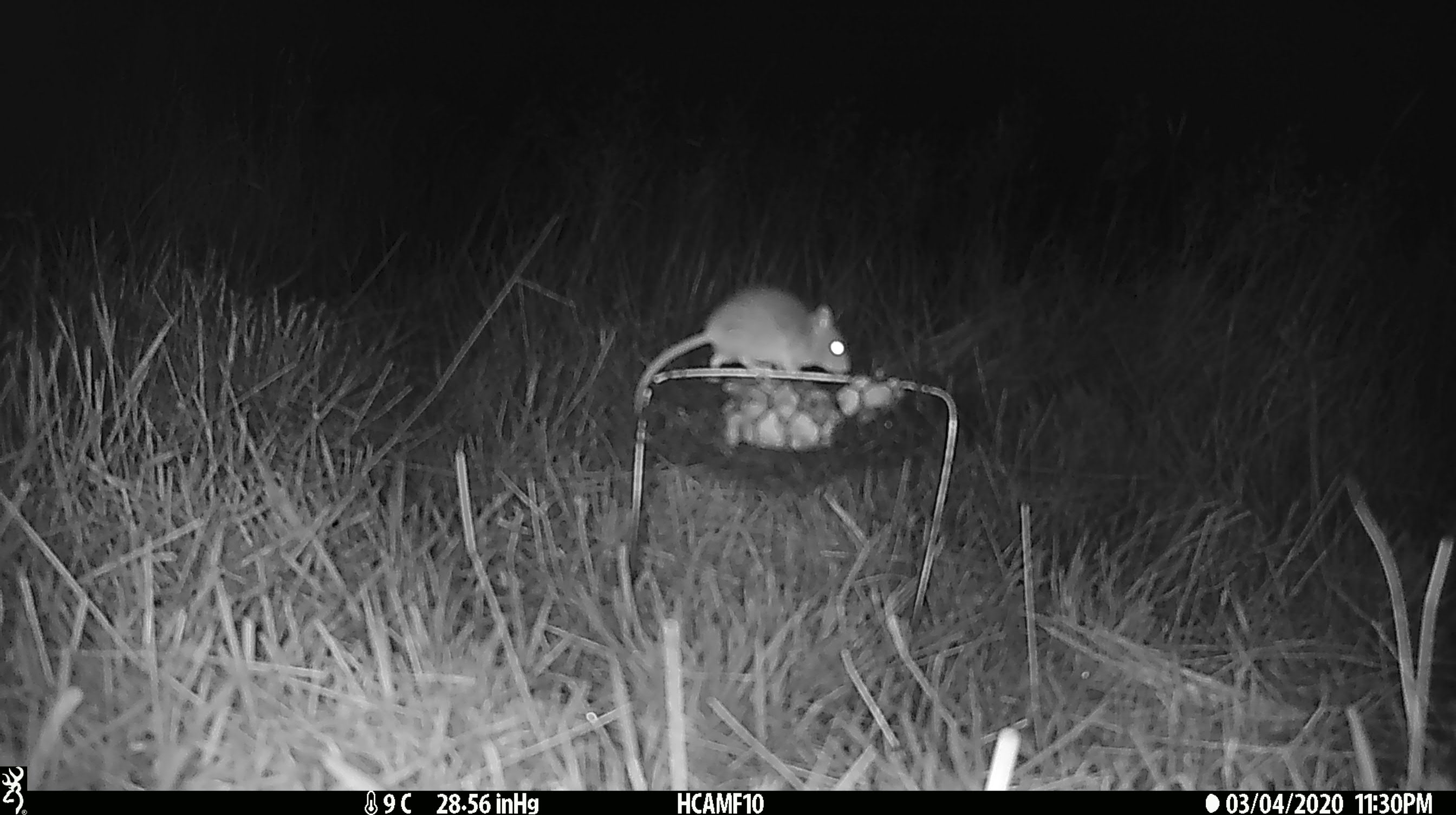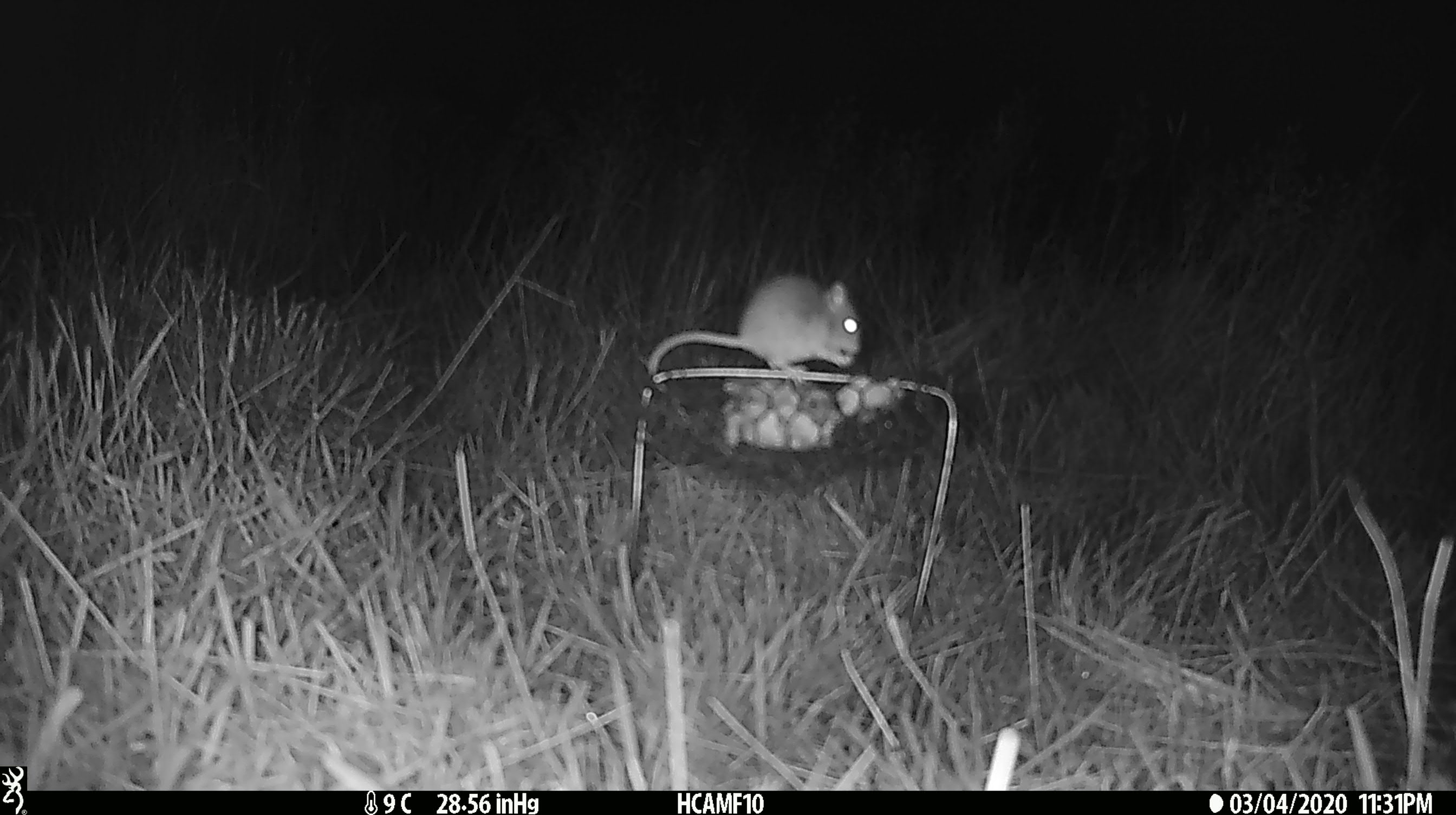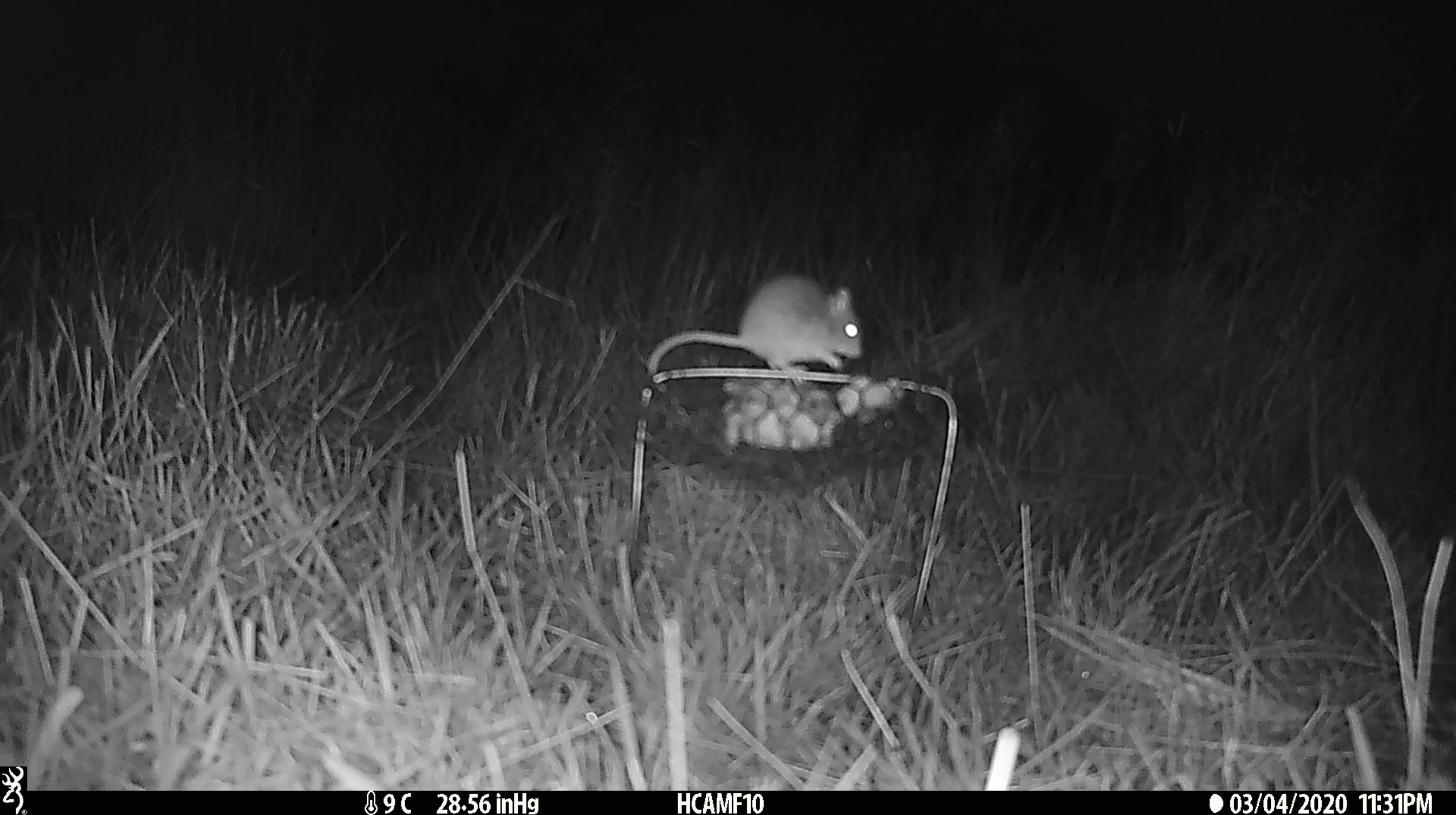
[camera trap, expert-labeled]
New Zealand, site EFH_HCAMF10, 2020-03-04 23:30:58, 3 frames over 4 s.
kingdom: Animalia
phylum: Chordata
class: Mammalia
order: Rodentia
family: Muridae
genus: Mus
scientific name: Mus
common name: mouse